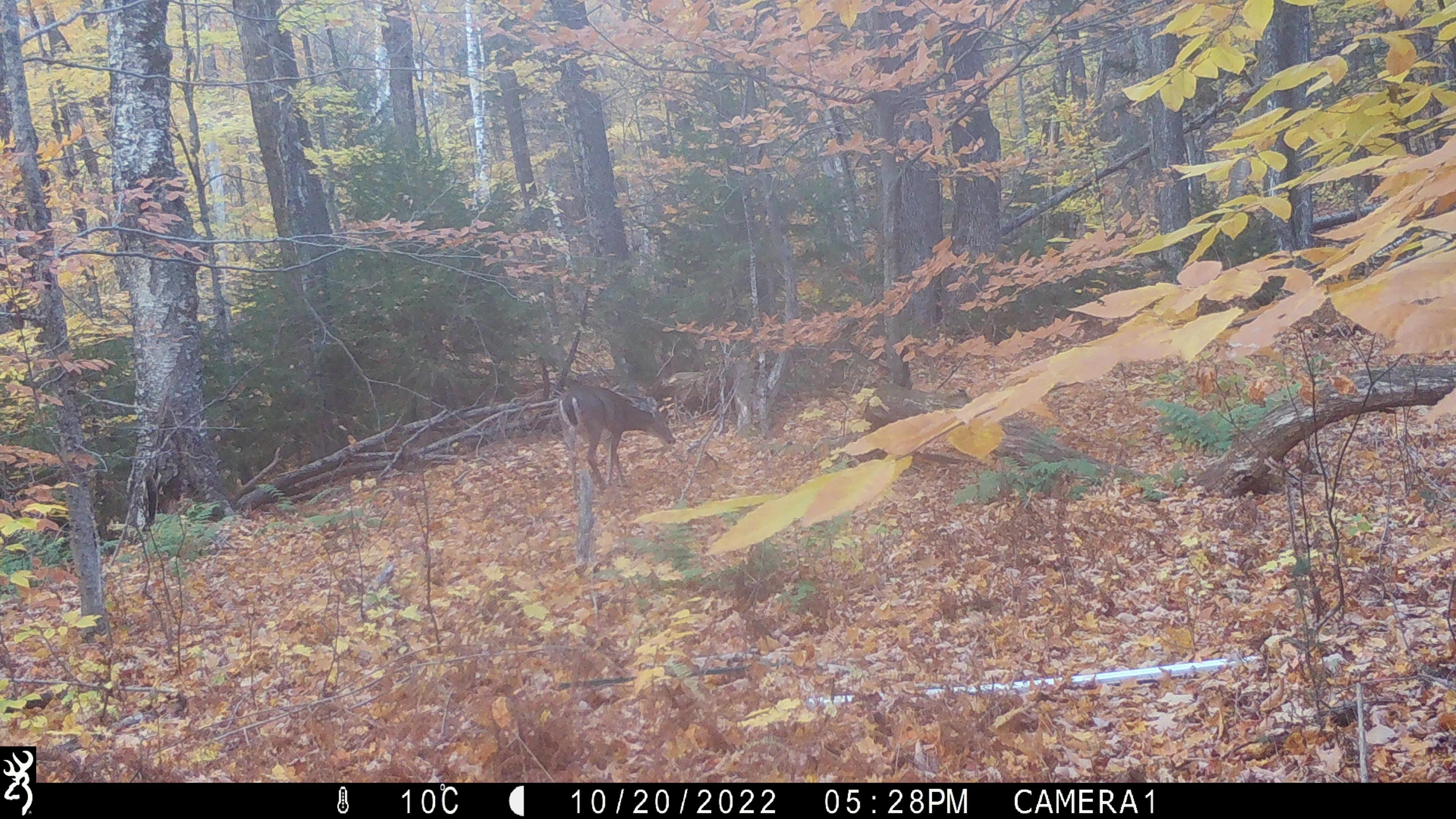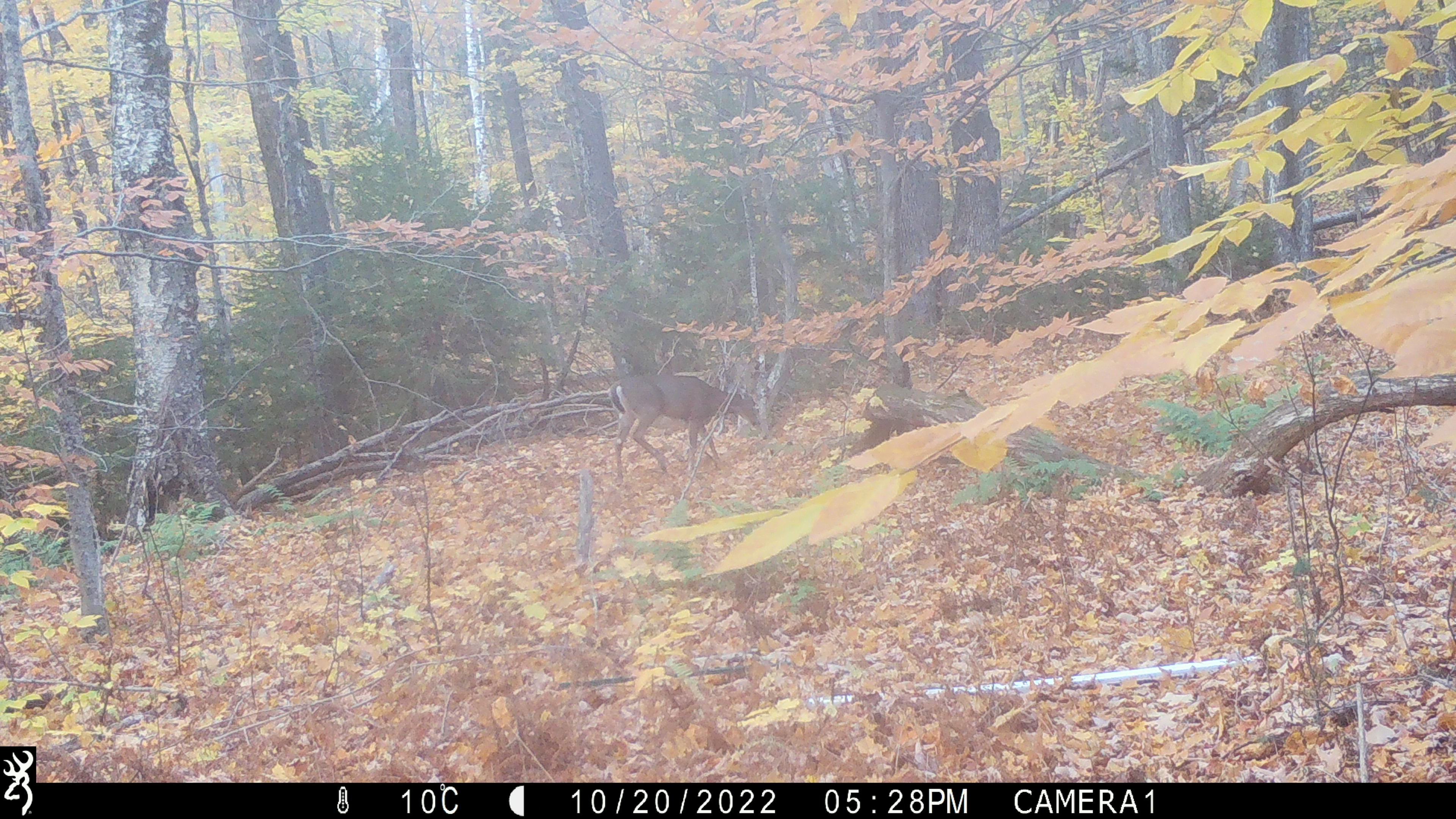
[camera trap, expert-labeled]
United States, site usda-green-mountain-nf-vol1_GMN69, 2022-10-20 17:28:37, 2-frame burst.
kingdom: Animalia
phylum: Chordata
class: Mammalia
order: Artiodactyla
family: Cervidae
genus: Odocoileus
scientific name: Odocoileus virginianus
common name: white-tailed deer